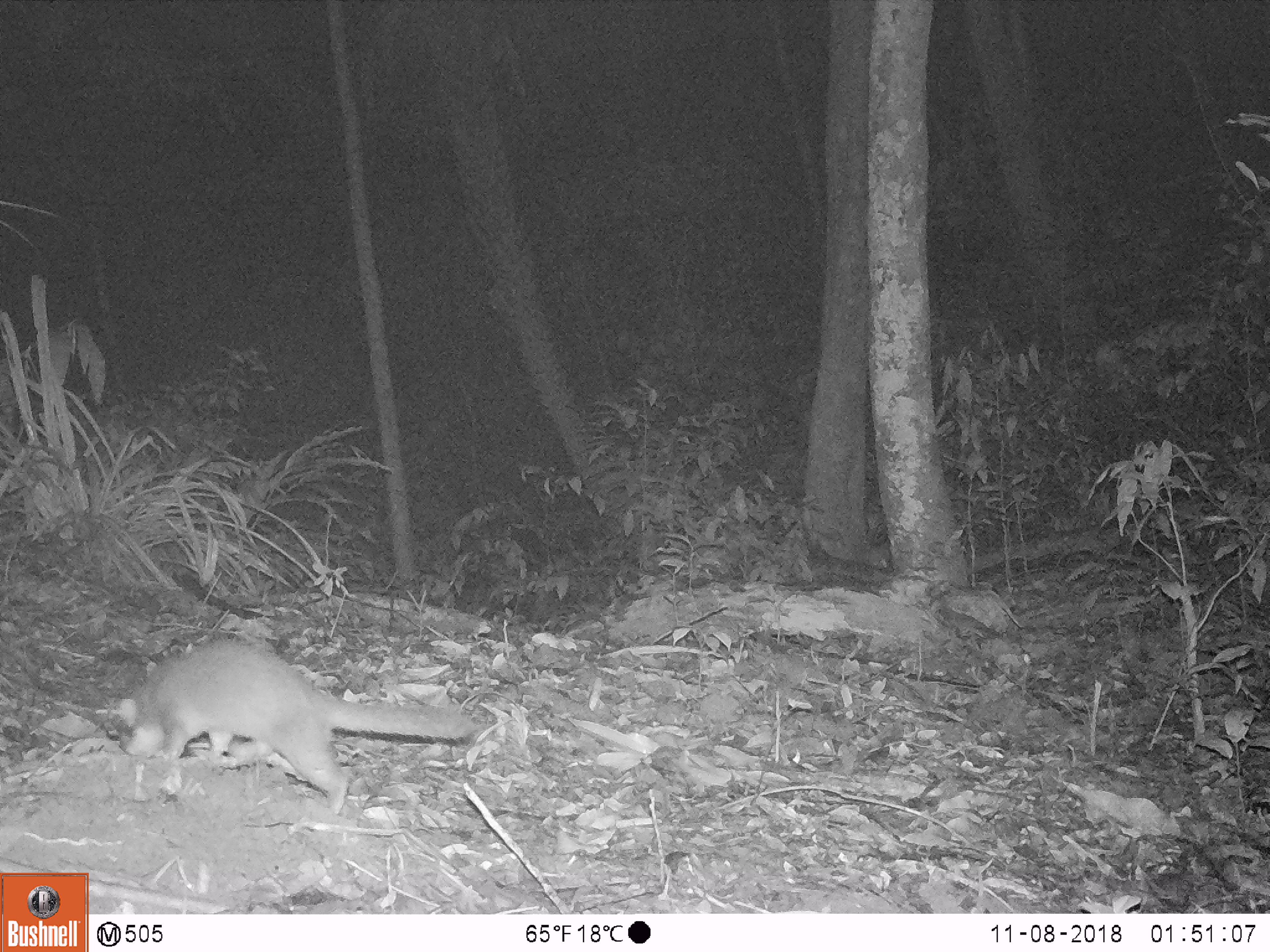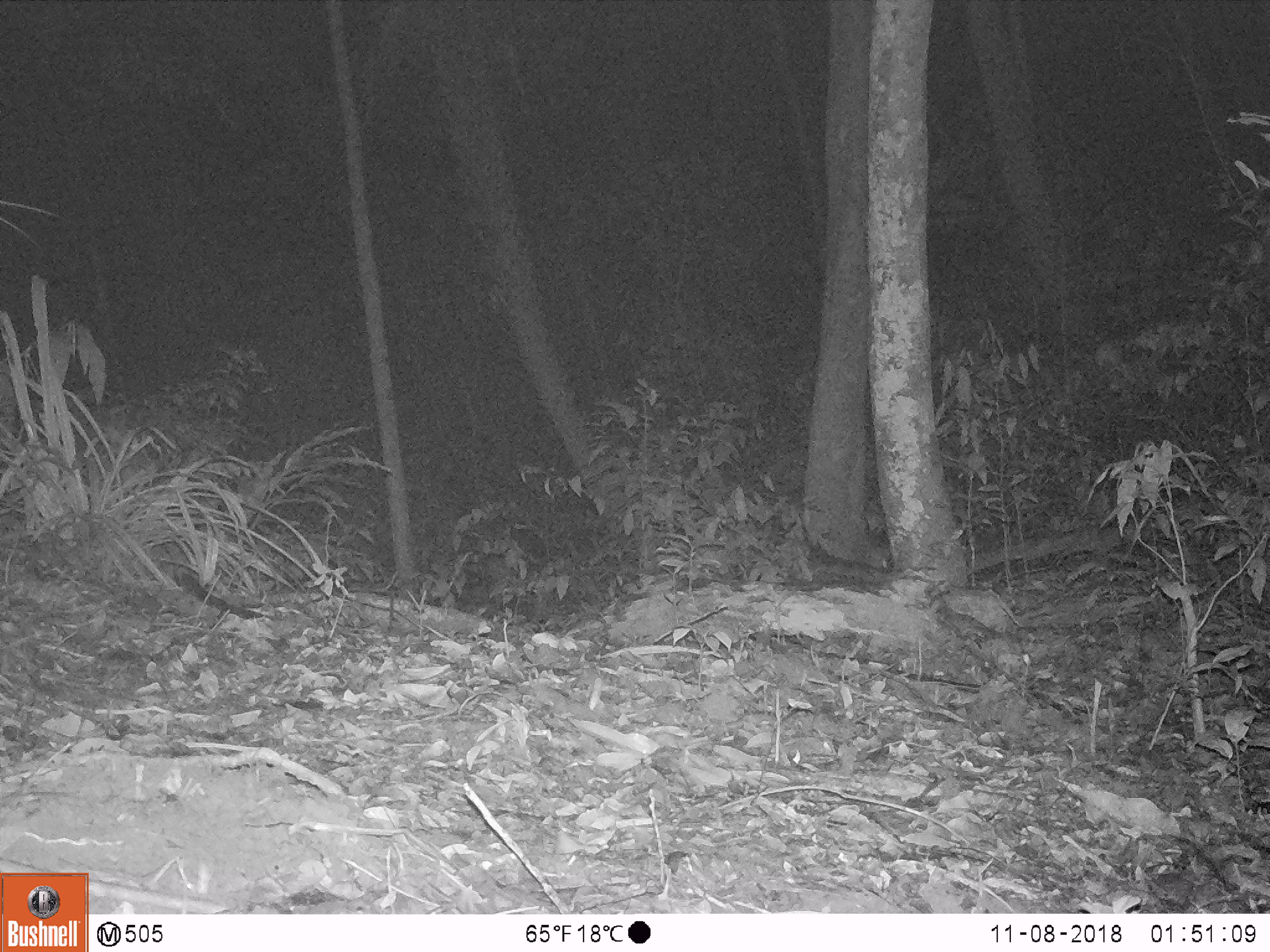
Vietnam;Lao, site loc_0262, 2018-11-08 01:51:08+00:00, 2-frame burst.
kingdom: Animalia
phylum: Chordata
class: Mammalia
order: Carnivora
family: Mustelidae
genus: Melogale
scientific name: Melogale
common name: ferret badger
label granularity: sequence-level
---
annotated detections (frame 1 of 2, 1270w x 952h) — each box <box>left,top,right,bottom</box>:
ferret badger: <box>103,639,476,814</box>